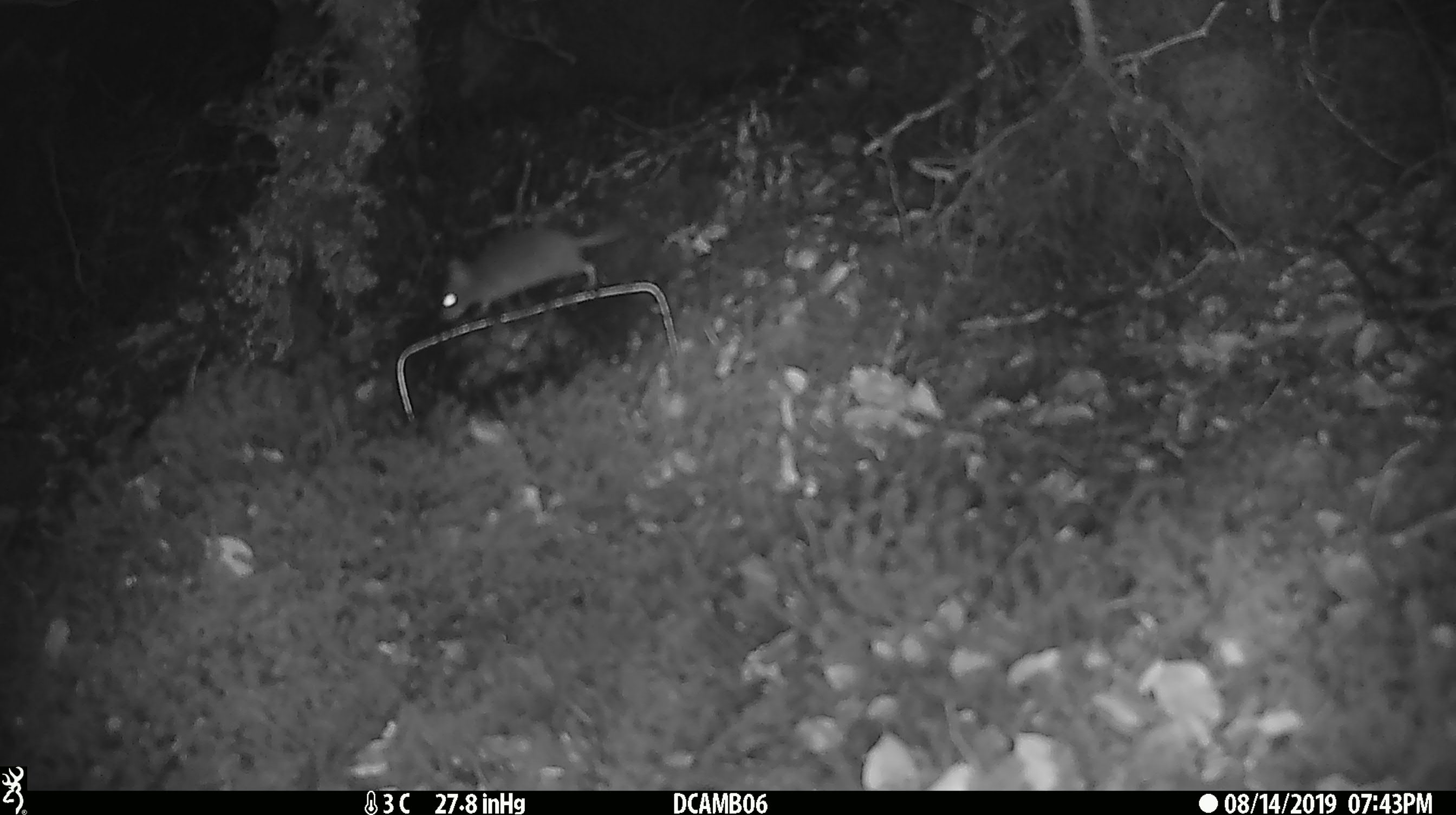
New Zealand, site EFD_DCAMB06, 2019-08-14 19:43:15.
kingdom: Animalia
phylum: Chordata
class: Mammalia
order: Rodentia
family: Muridae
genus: Mus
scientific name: Mus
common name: mouse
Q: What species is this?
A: Mouse (Mus).